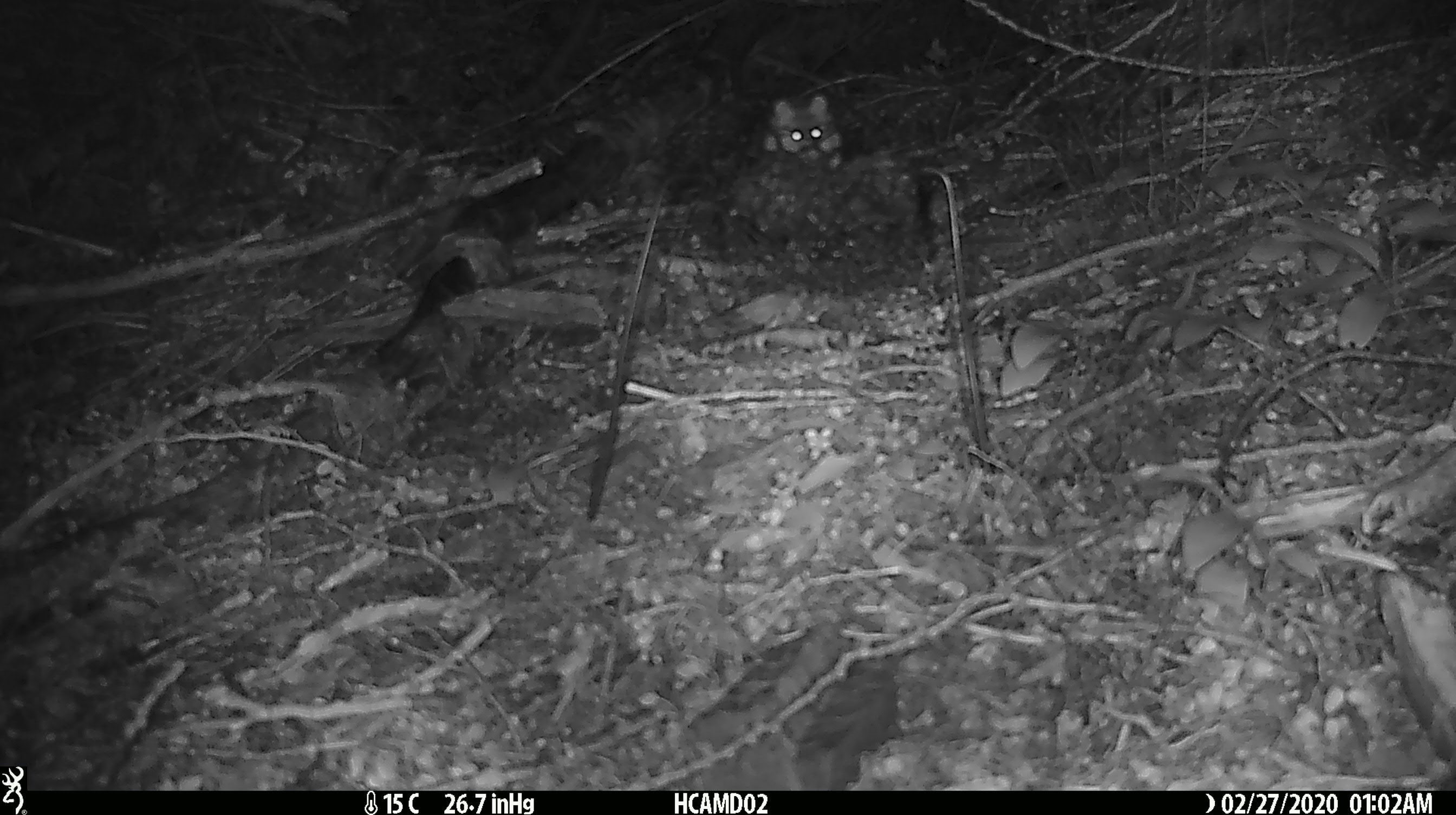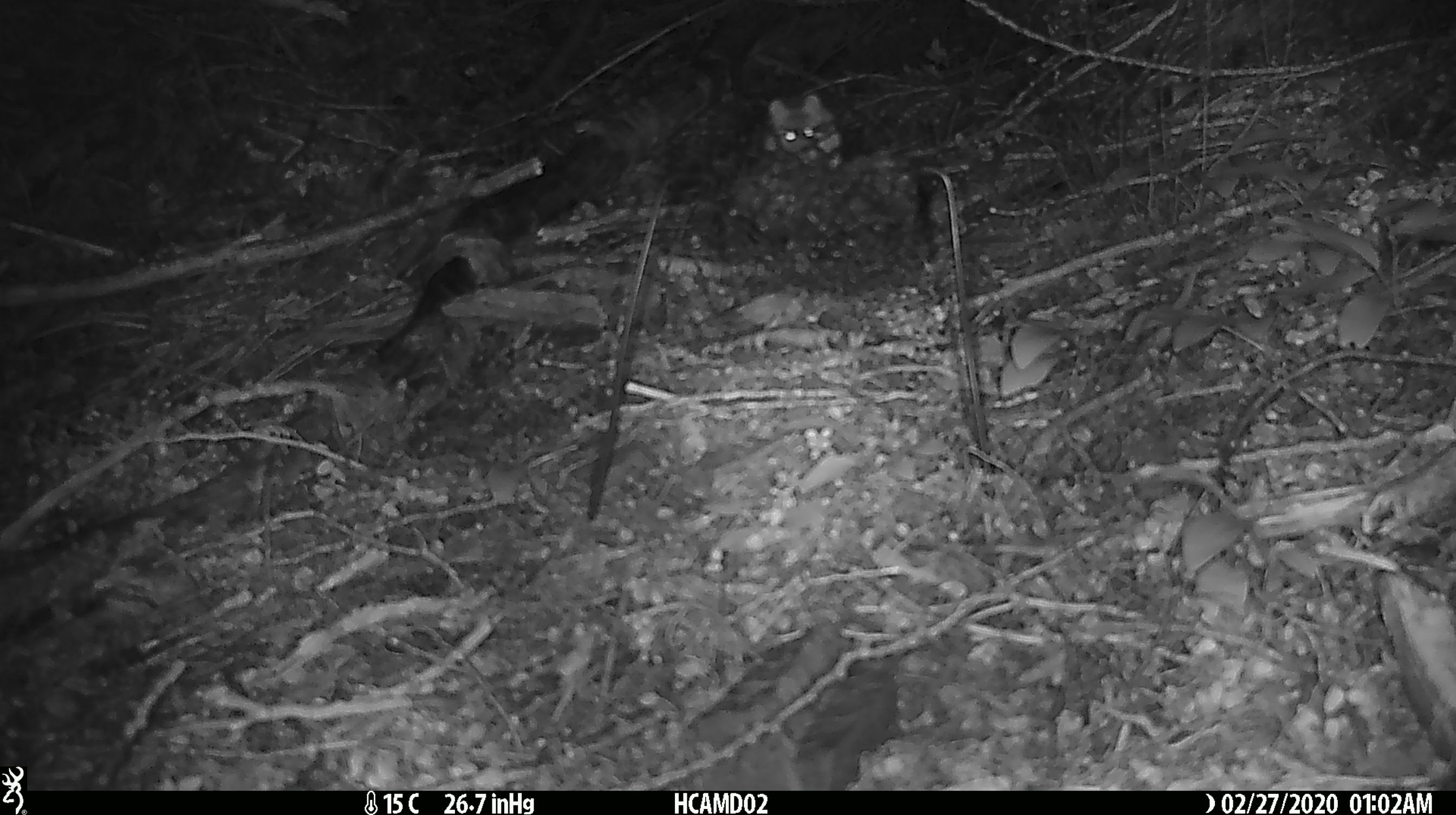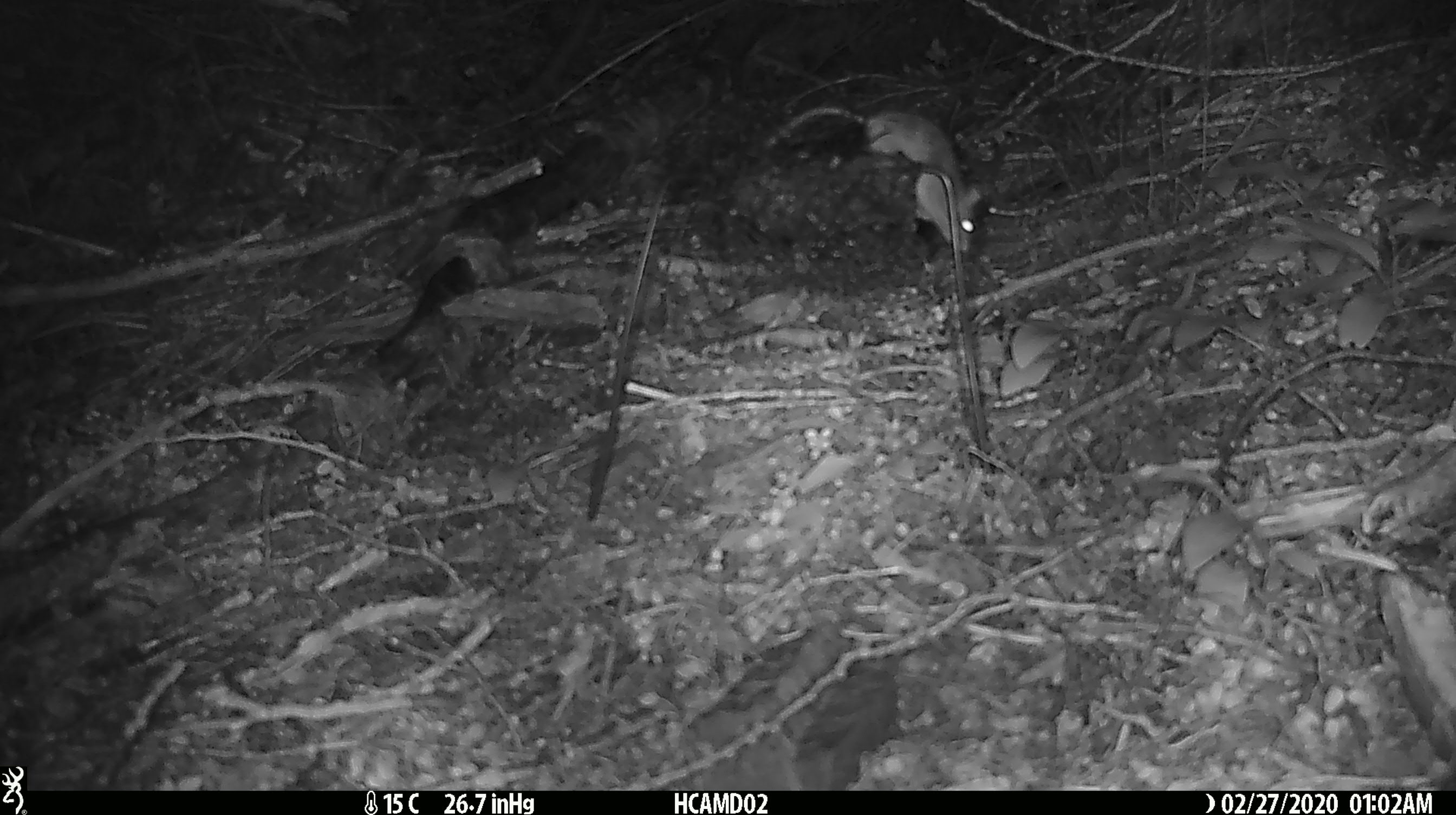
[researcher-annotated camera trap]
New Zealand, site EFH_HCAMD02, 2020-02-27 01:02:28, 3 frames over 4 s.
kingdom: Animalia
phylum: Chordata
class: Mammalia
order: Rodentia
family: Muridae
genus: Mus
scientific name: Mus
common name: mouse